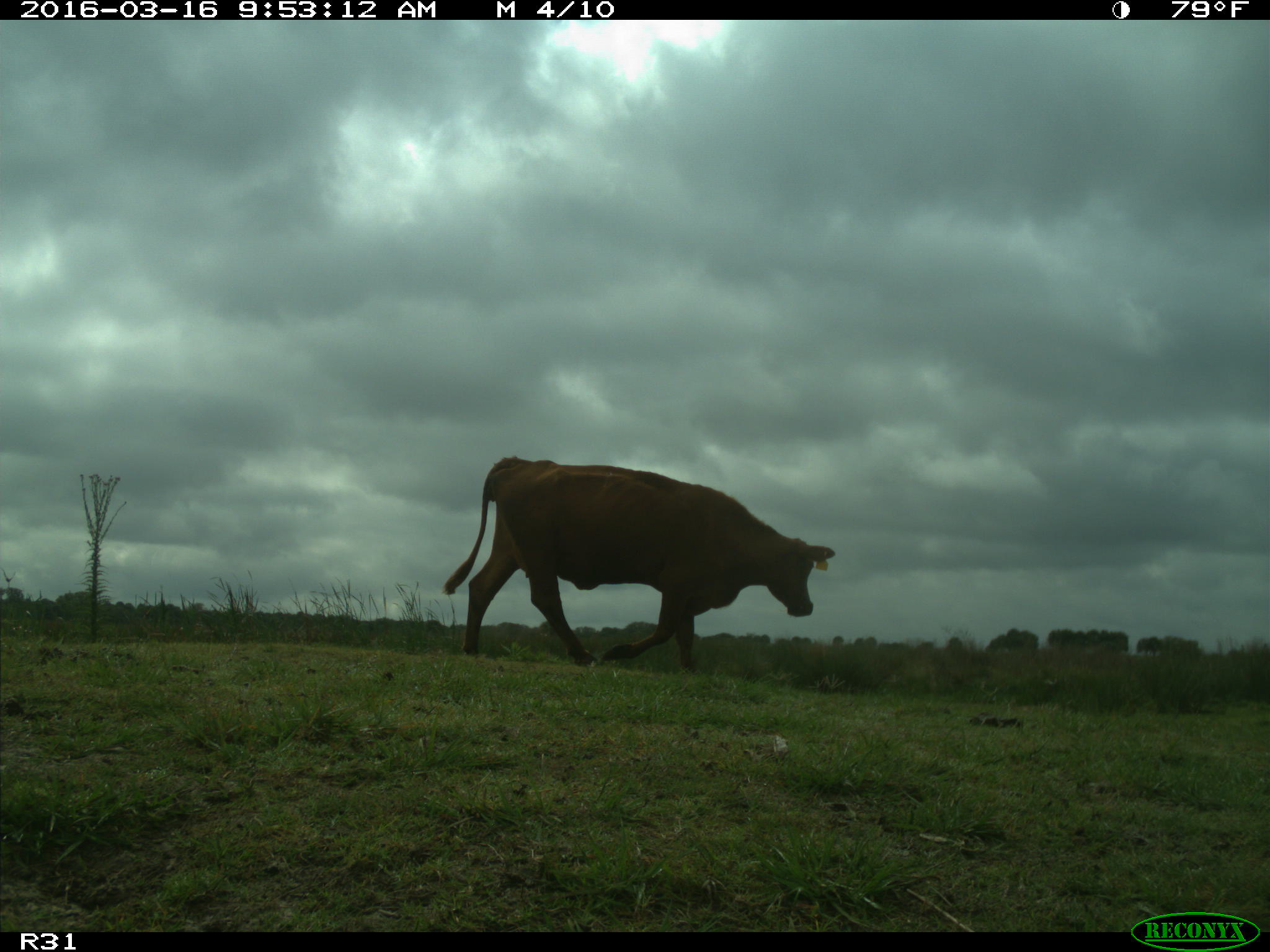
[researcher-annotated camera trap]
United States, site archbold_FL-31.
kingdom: Animalia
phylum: Chordata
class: Mammalia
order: Artiodactyla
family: Bovidae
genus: Bos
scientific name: Bos taurus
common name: domestic cow